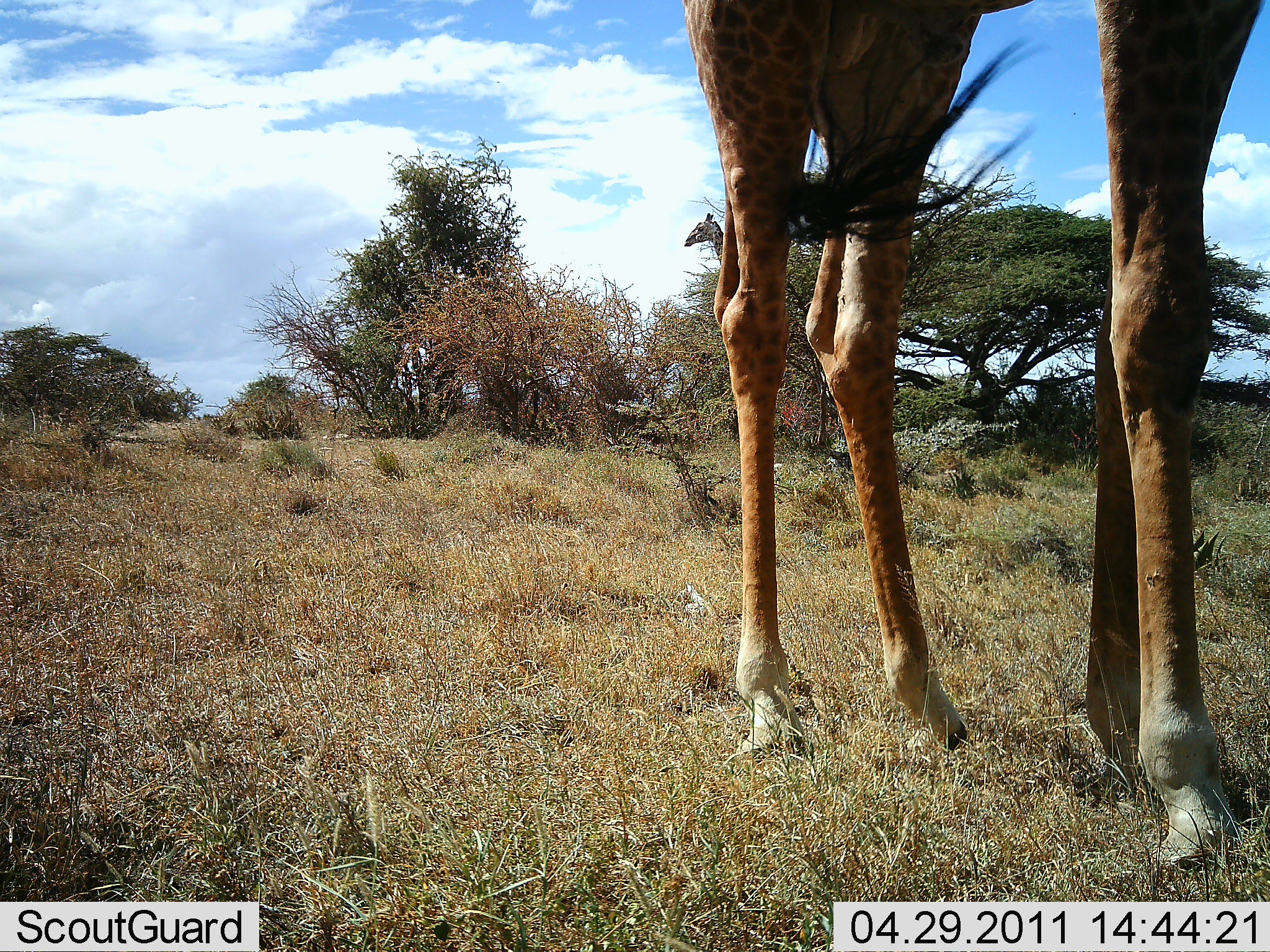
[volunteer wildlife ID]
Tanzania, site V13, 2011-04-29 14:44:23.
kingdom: Animalia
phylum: Chordata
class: Mammalia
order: Artiodactyla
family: Giraffidae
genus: Giraffa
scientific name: Giraffa camelopardalis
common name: giraffe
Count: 2.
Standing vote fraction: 100%.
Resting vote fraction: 0%.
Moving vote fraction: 0%.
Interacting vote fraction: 0%.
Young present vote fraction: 0%.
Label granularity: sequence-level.